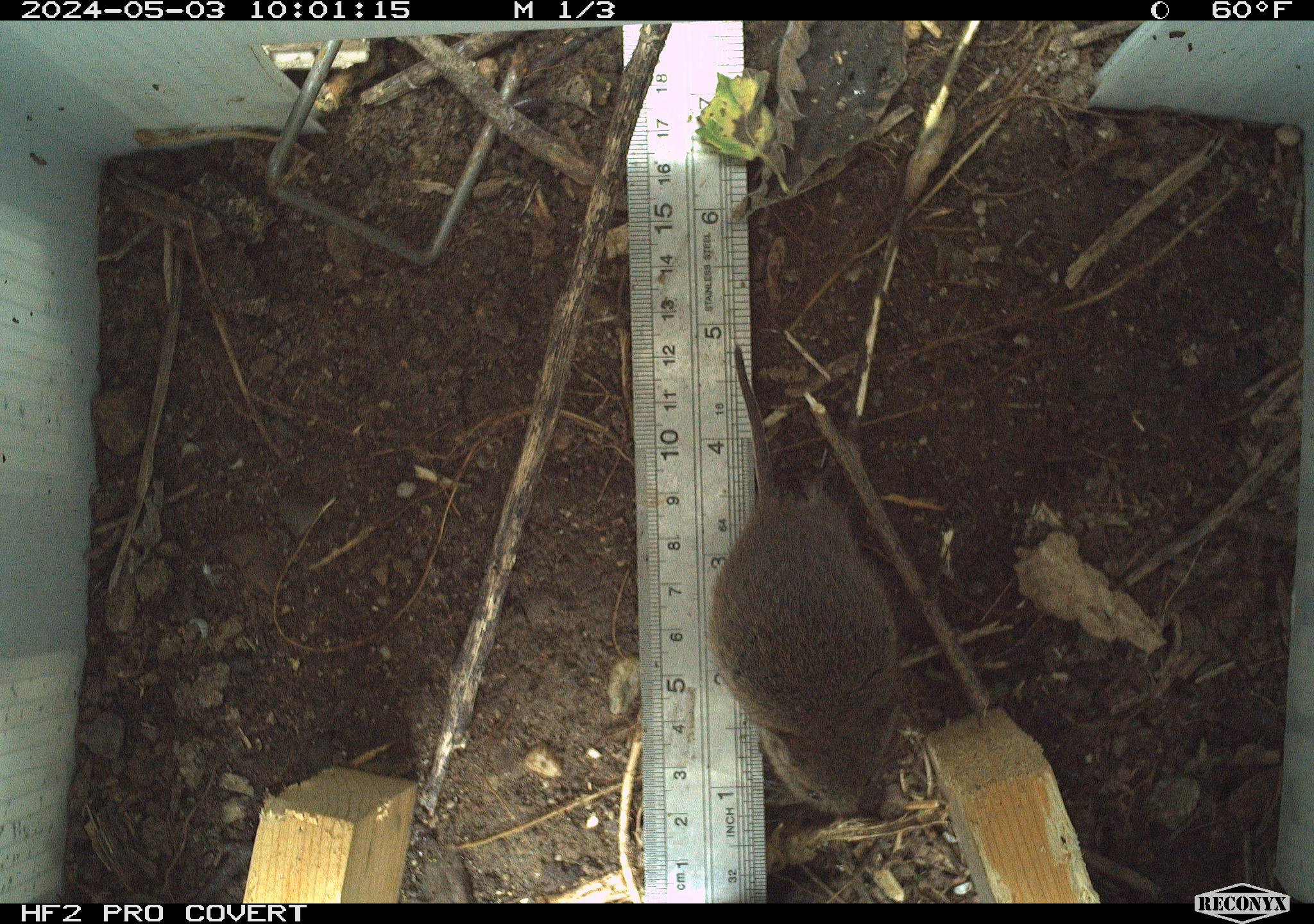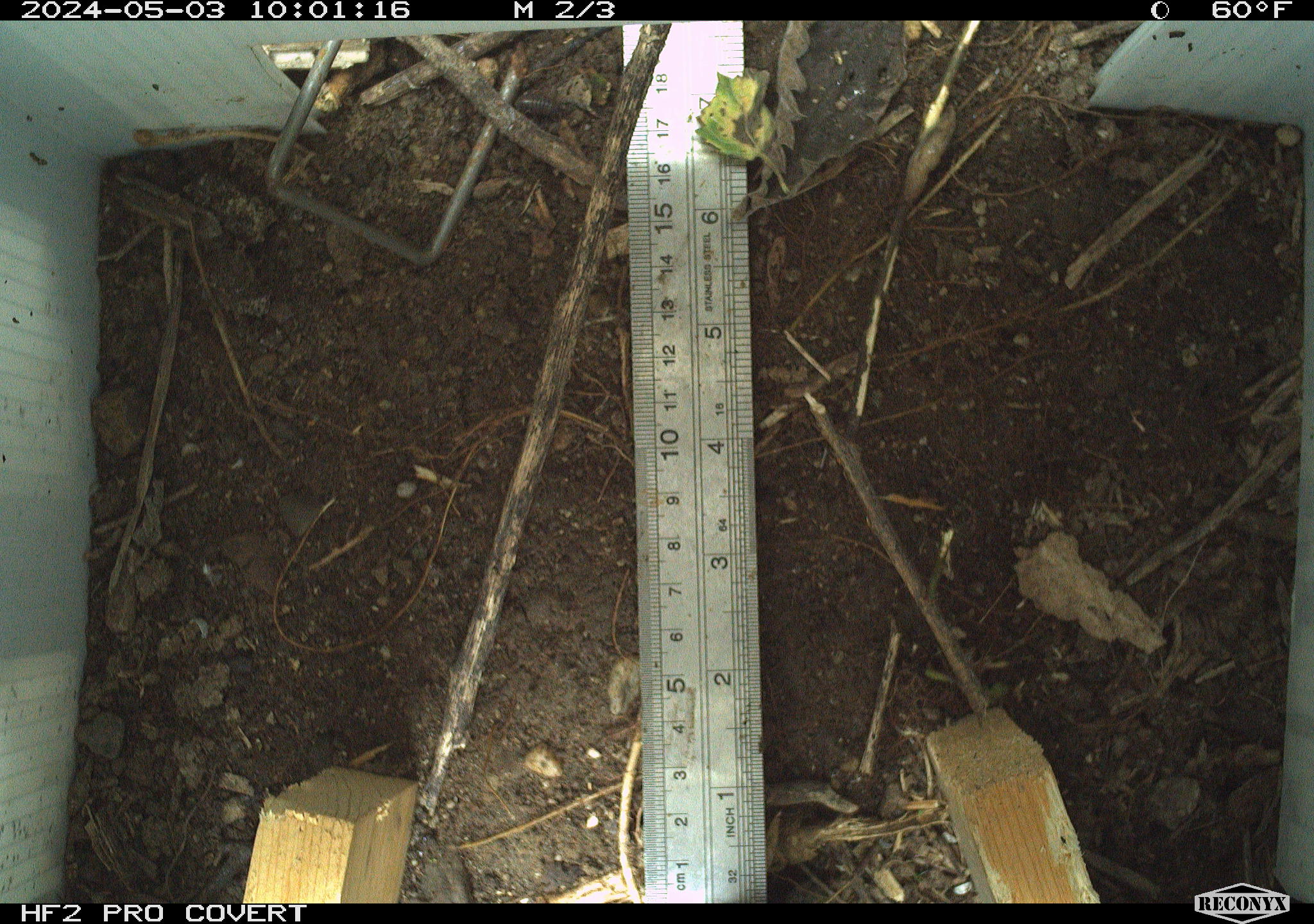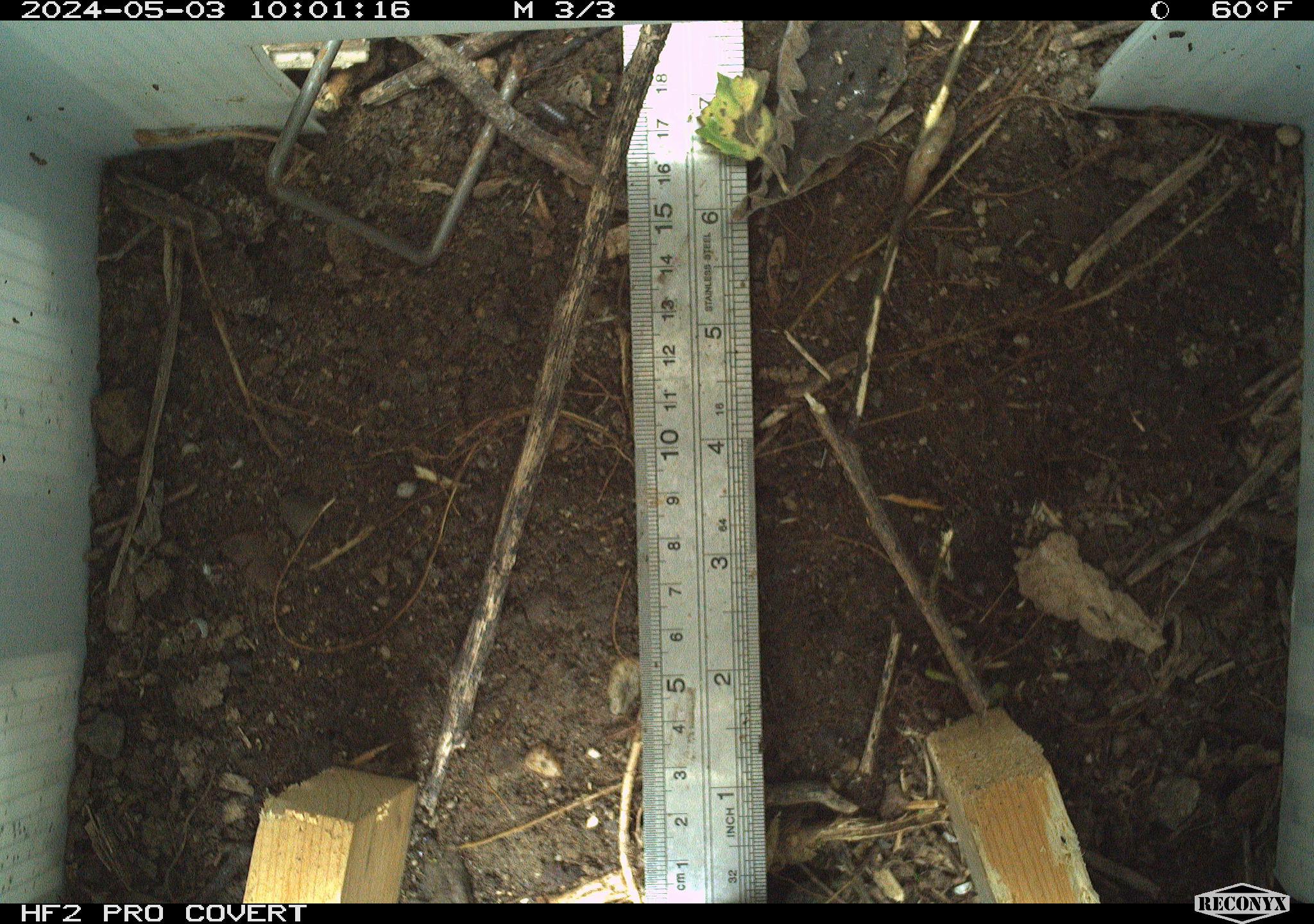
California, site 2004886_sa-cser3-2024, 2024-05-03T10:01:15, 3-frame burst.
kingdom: Animalia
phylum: Chordata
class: Mammalia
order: Rodentia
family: Cricetidae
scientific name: Cricetidae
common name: hamsters, voles, lemmings, and allies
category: cricetidae family